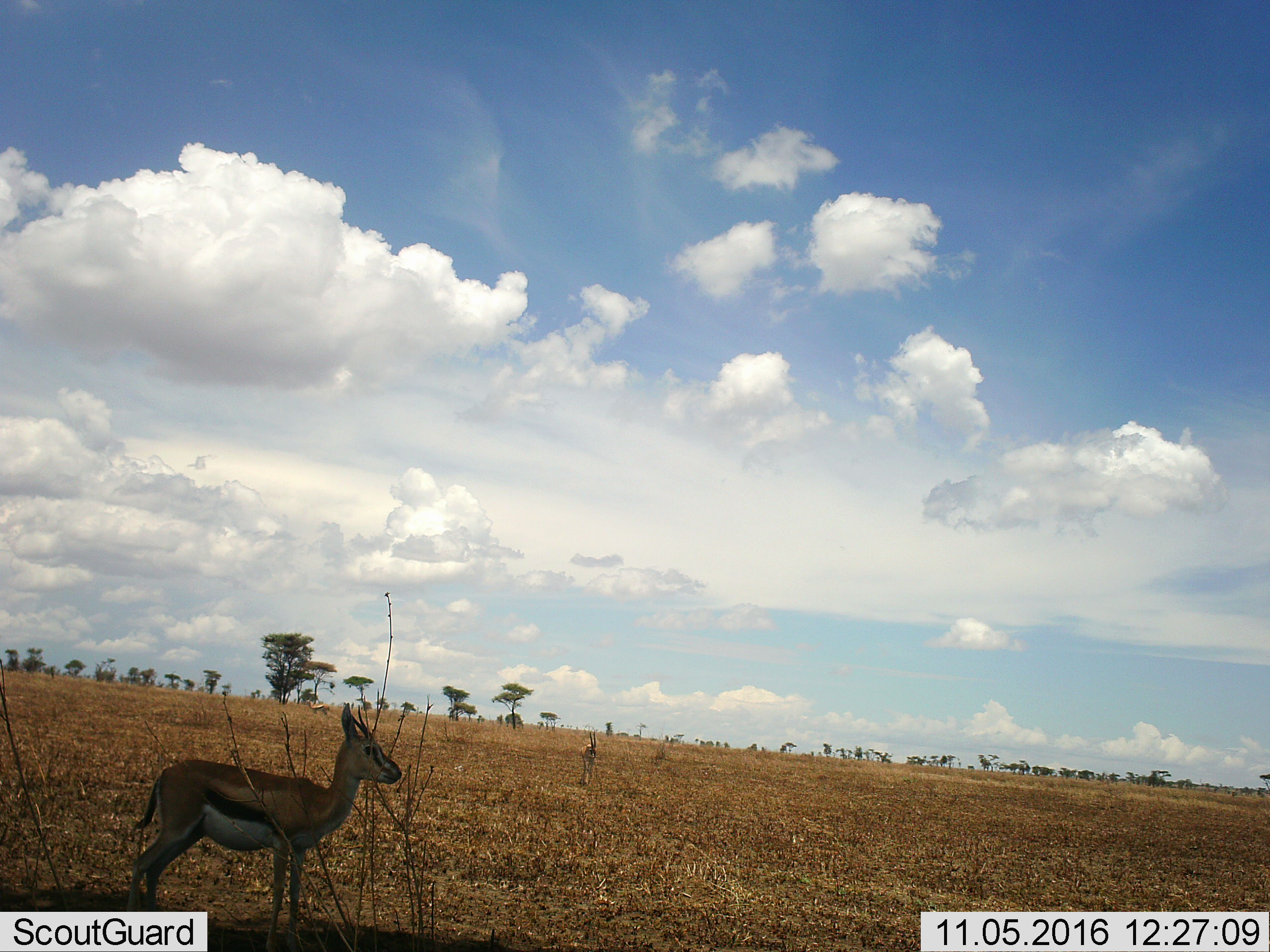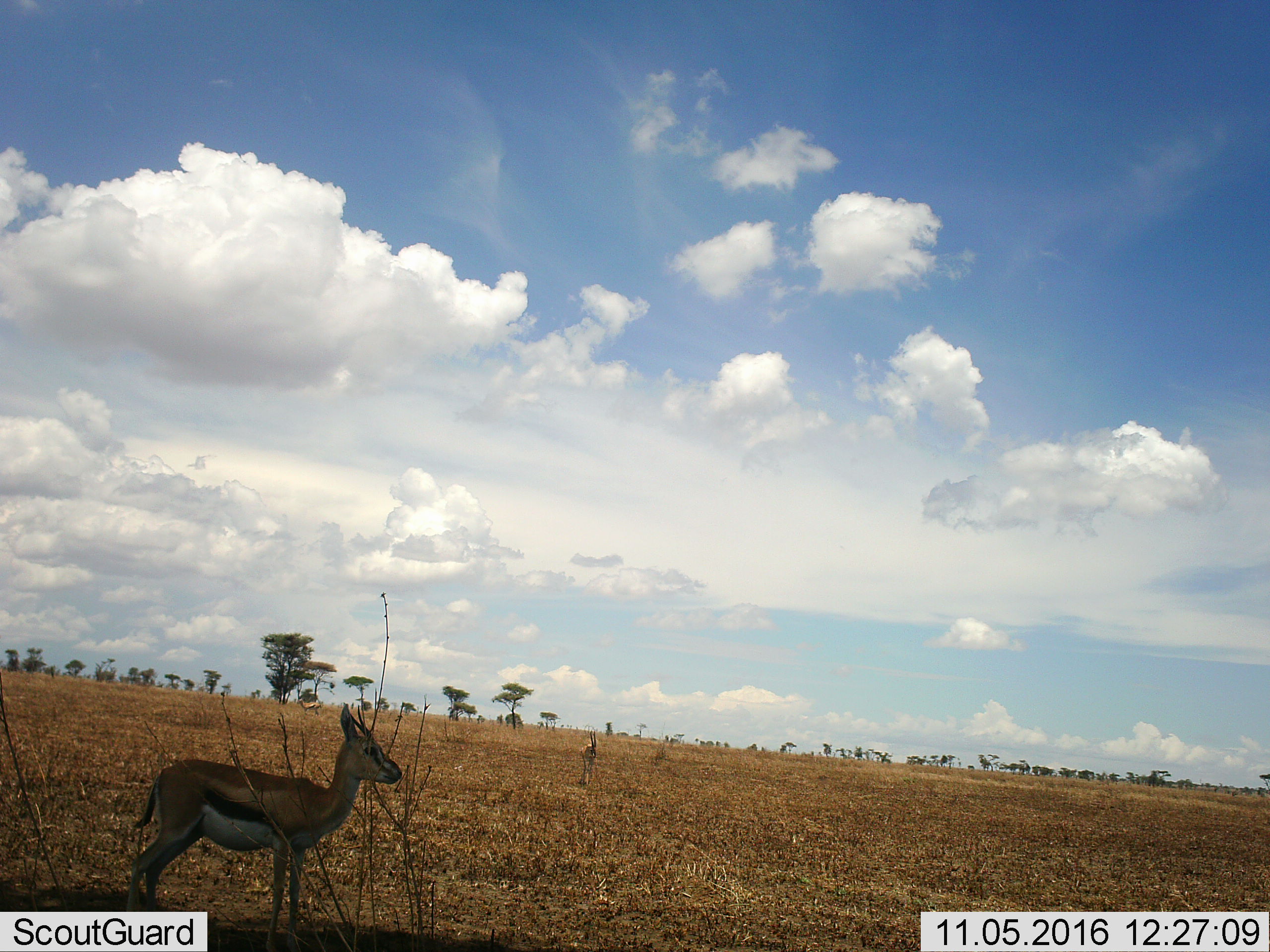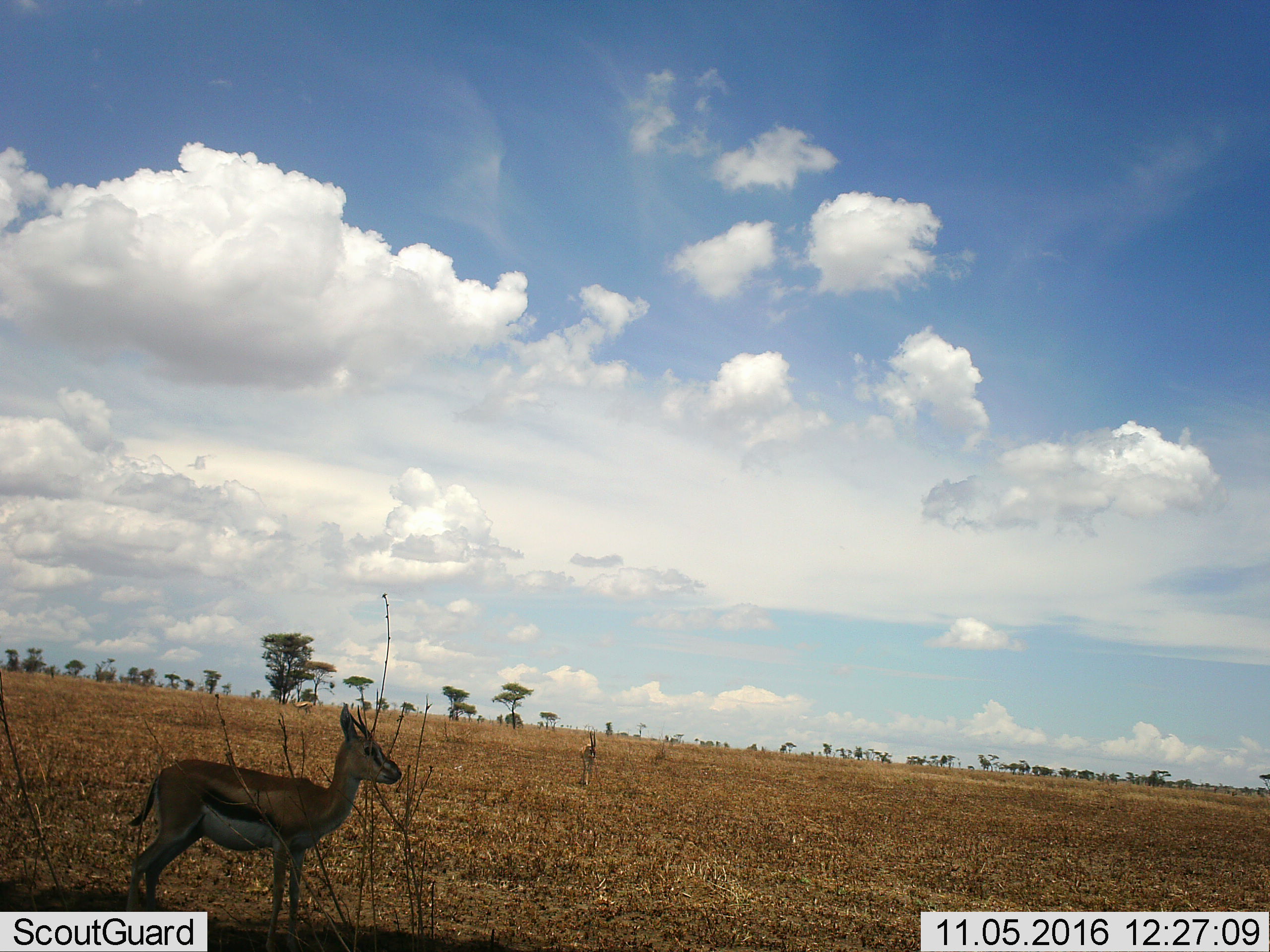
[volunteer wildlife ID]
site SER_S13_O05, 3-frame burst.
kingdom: Animalia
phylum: Chordata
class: Mammalia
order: Artiodactyla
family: Bovidae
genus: Eudorcas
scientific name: Eudorcas thomsonii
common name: thomson's gazelle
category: gazellethomsons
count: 2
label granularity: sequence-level